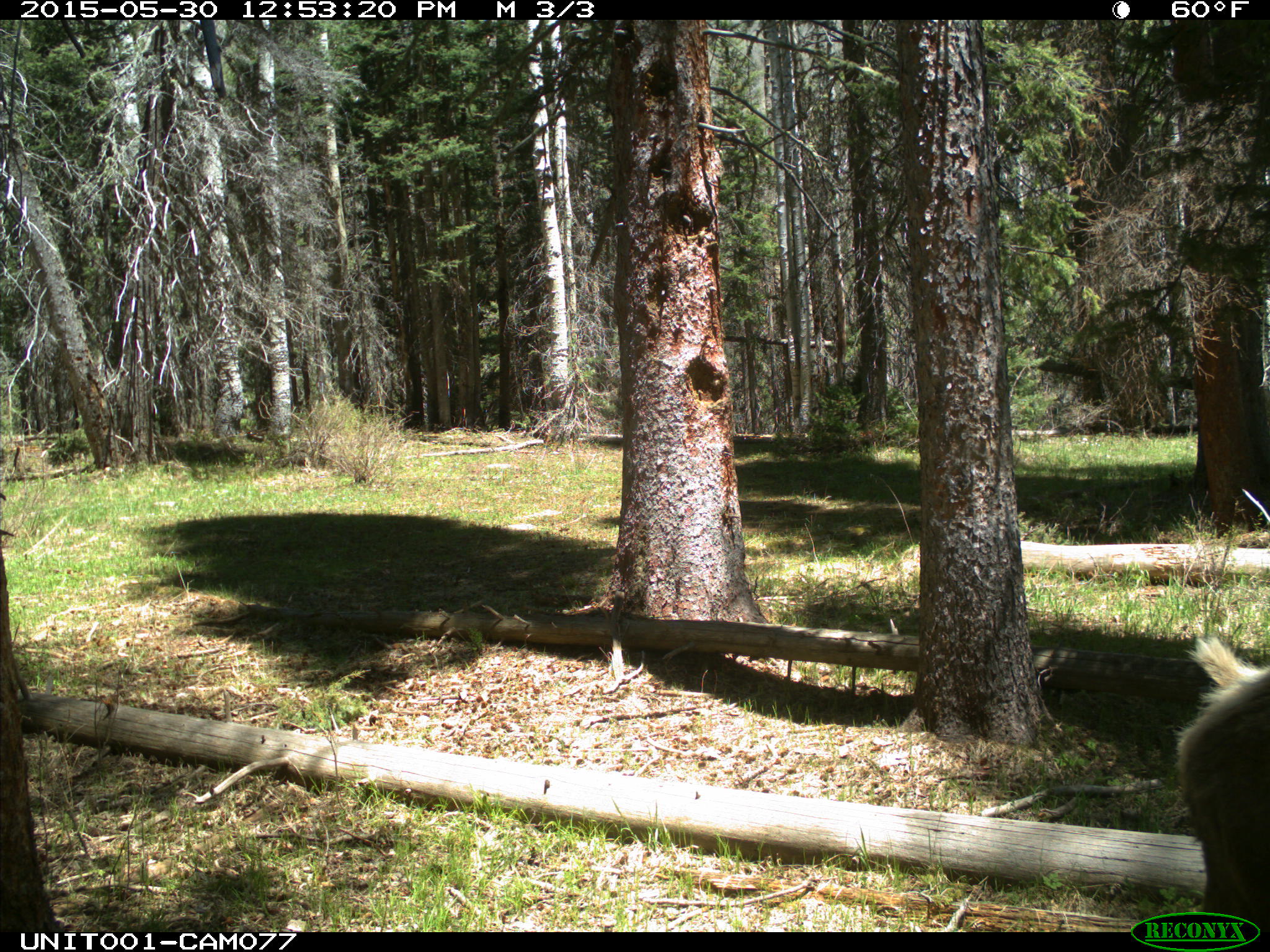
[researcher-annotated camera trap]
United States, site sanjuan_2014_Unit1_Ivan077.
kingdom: Animalia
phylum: Chordata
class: Mammalia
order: Artiodactyla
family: Cervidae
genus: Cervus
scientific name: Cervus elaphus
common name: red deer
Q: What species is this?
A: Cervus elaphus (red deer).